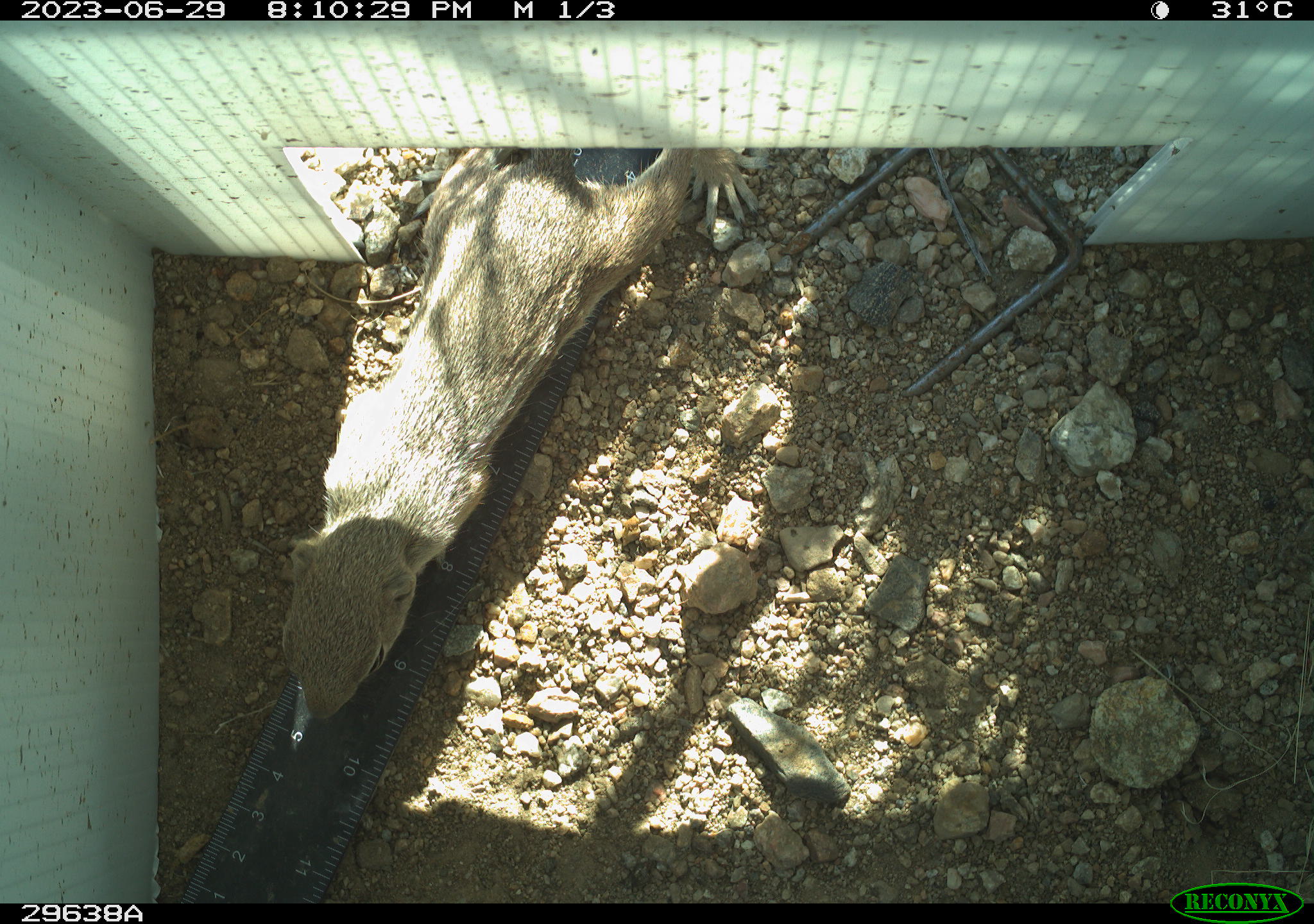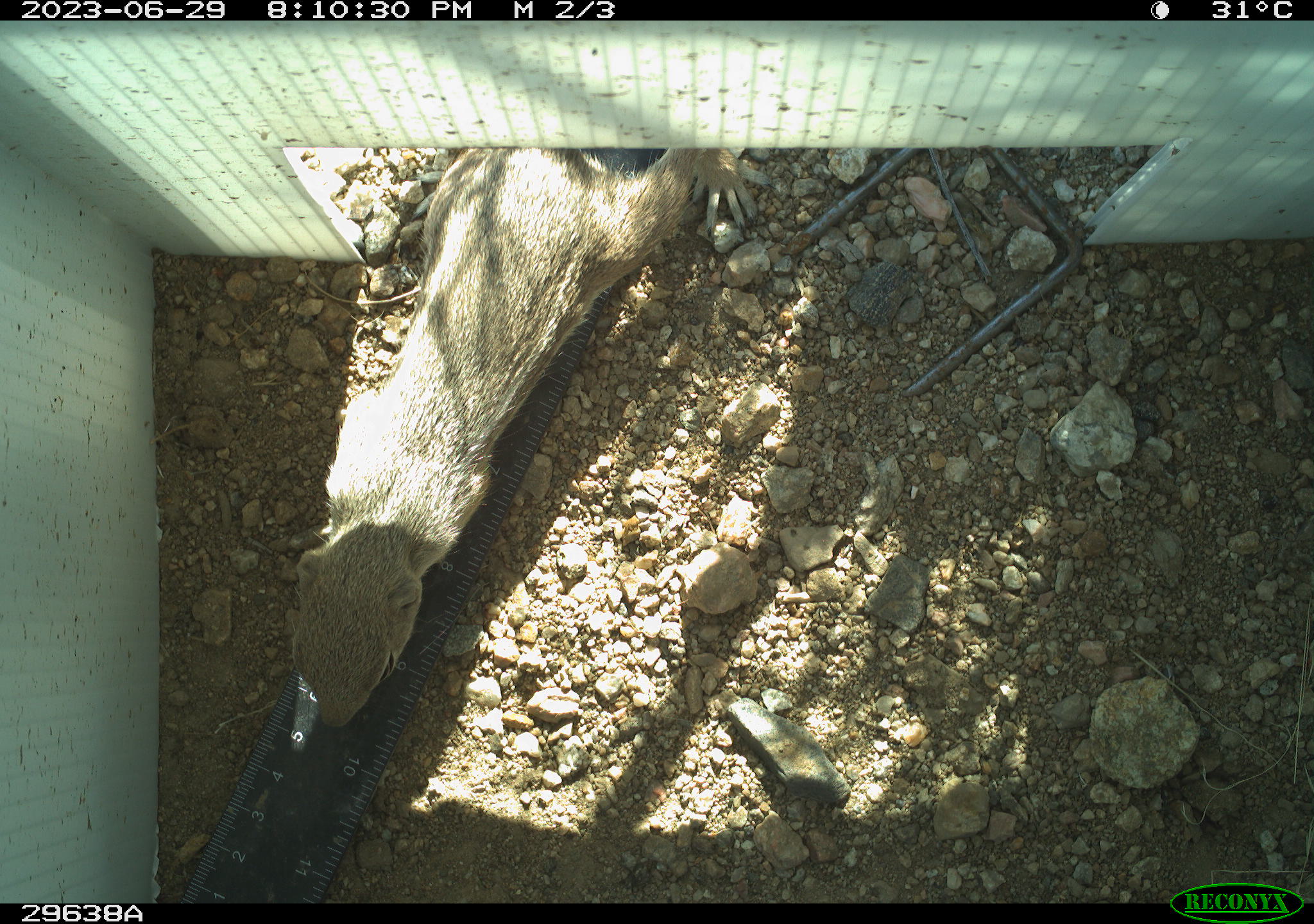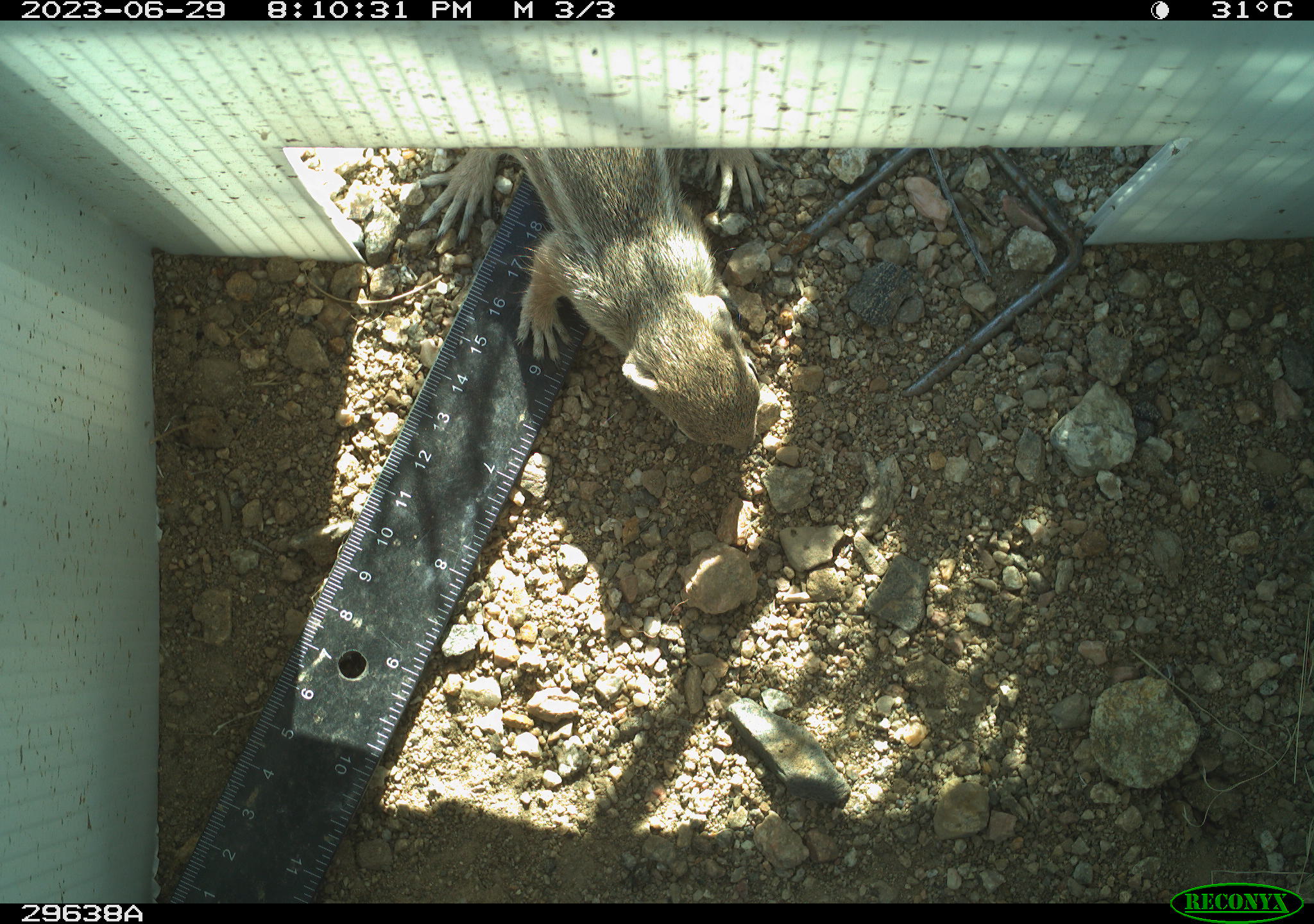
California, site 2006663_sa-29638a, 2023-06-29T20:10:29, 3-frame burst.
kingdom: Animalia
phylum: Chordata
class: Mammalia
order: Rodentia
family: Sciuridae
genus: Ammospermophilus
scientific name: Ammospermophilus leucurus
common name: white-tailed antelope squirrel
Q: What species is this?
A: White-tailed antelope squirrel (Ammospermophilus leucurus).